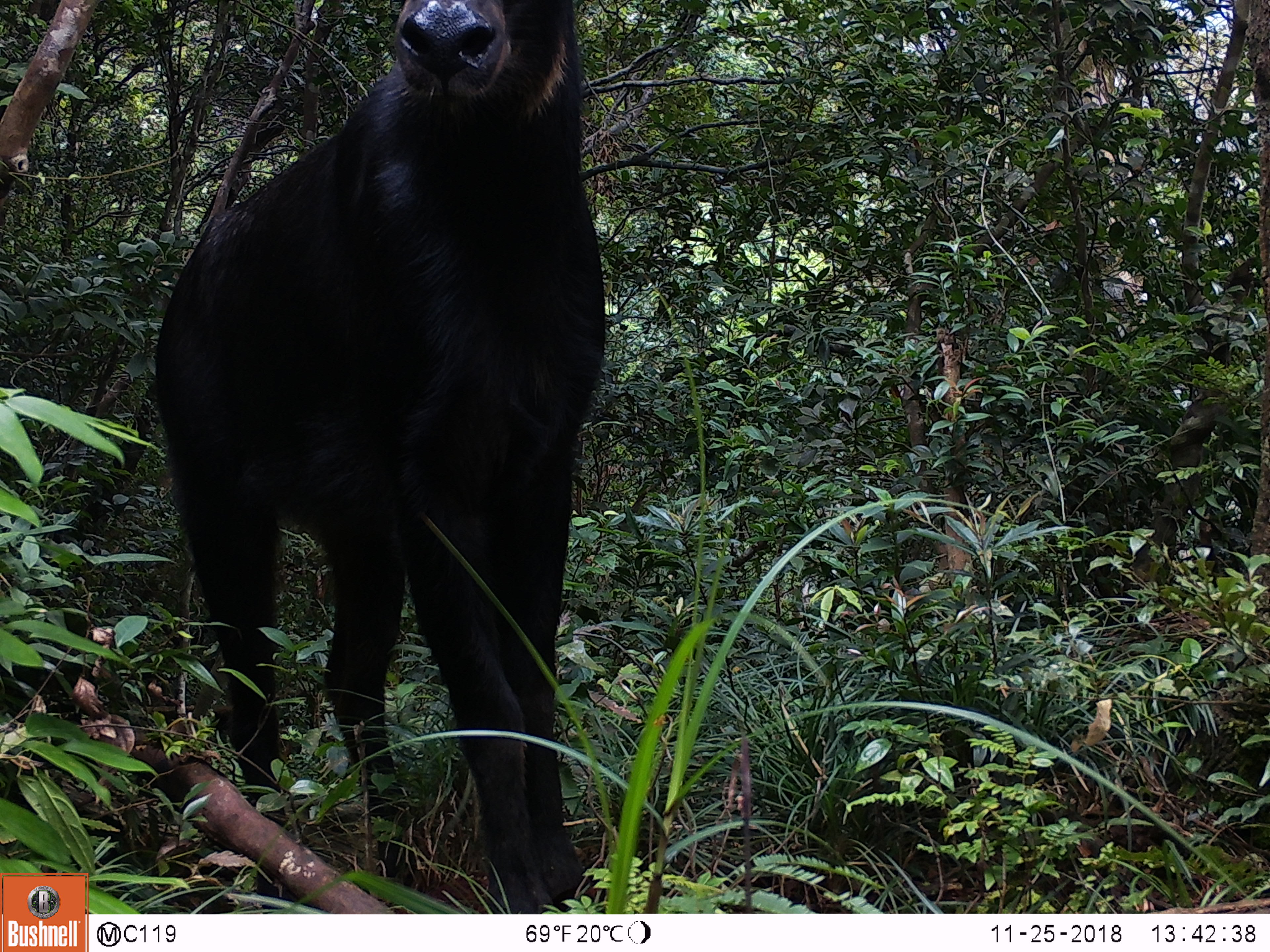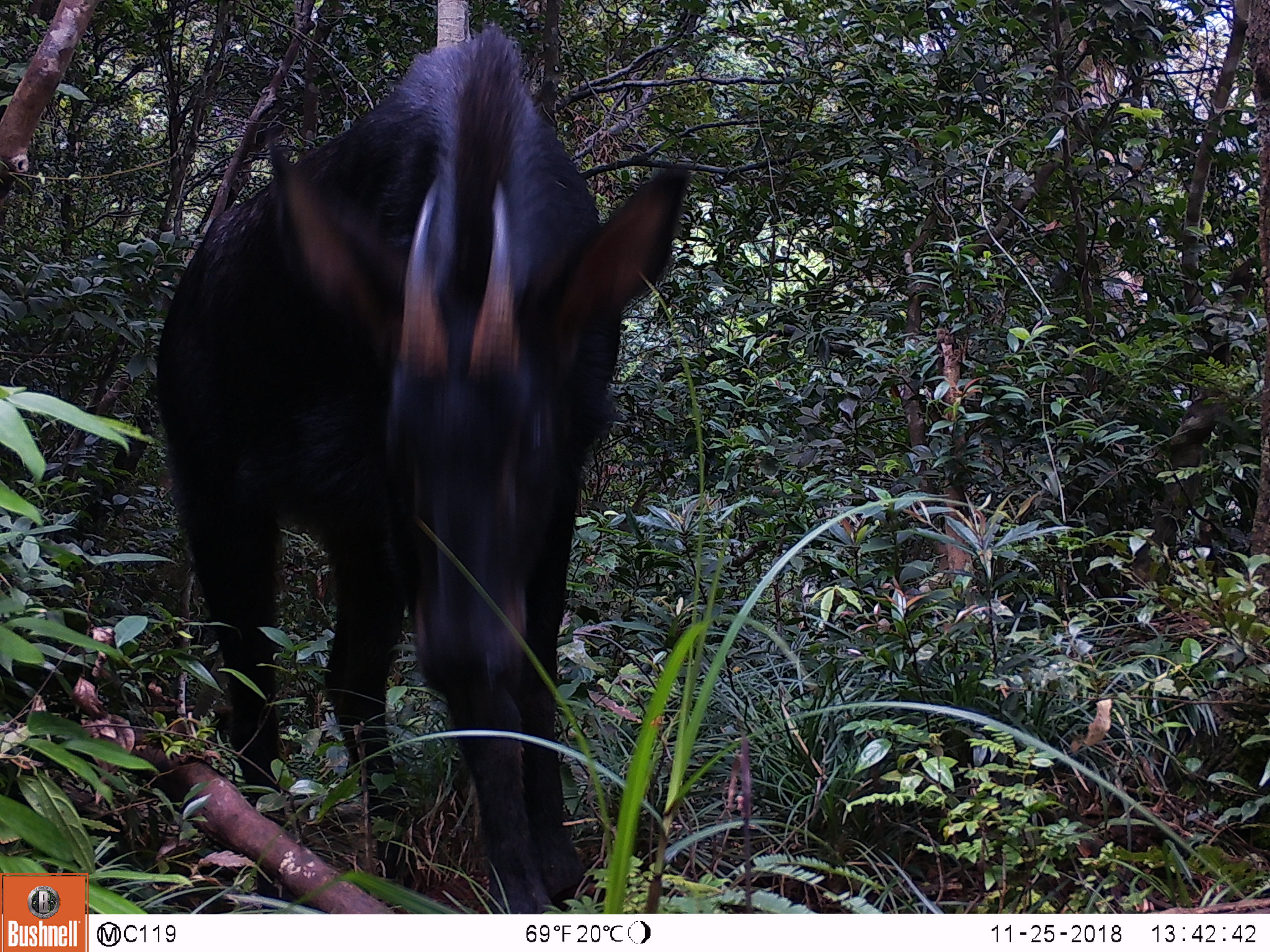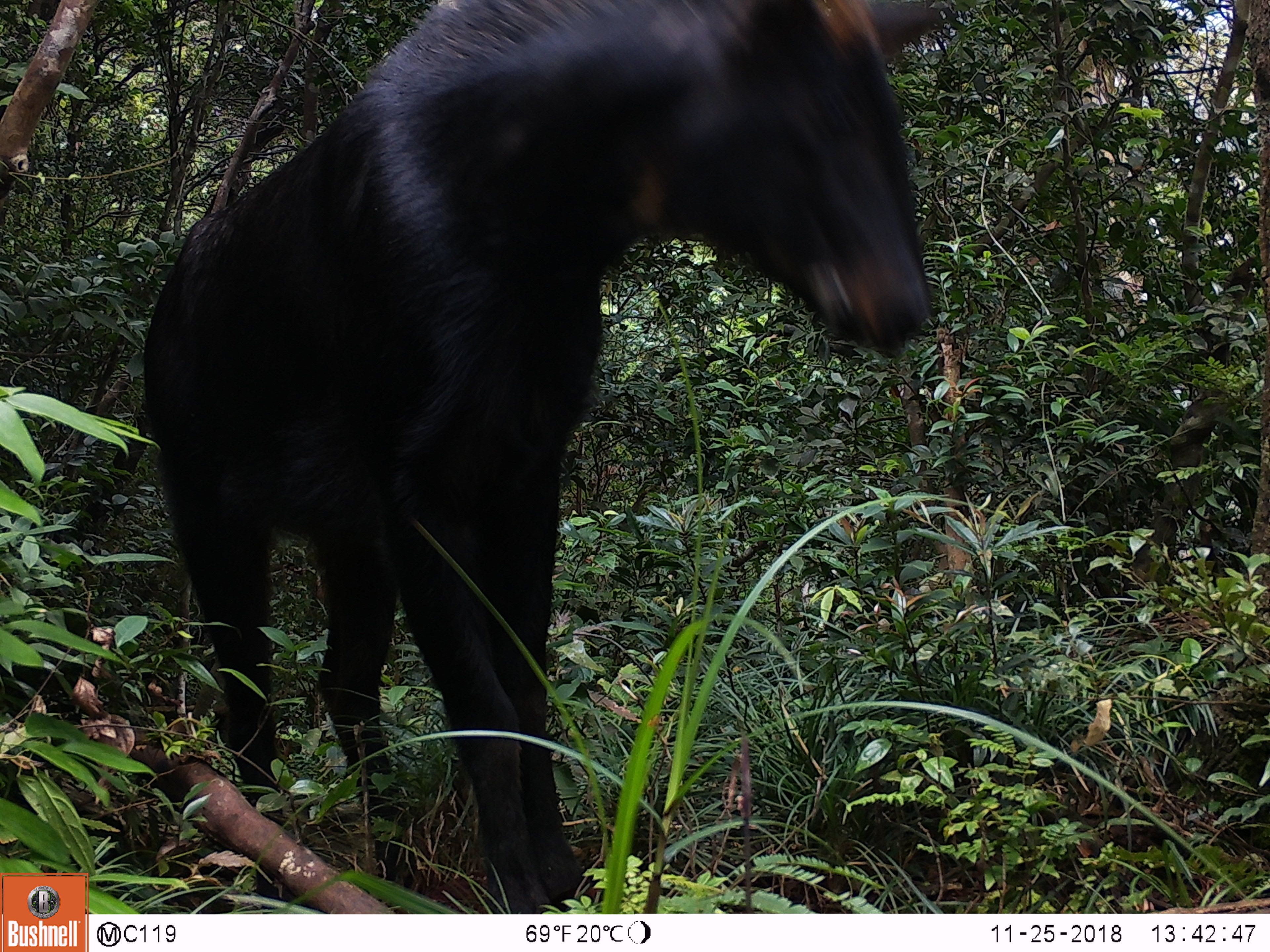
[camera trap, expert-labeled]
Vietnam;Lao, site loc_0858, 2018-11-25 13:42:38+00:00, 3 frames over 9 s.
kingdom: Animalia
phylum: Chordata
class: Mammalia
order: Artiodactyla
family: Bovidae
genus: Capricornis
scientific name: Capricornis sumatraensis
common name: chinese serow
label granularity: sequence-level